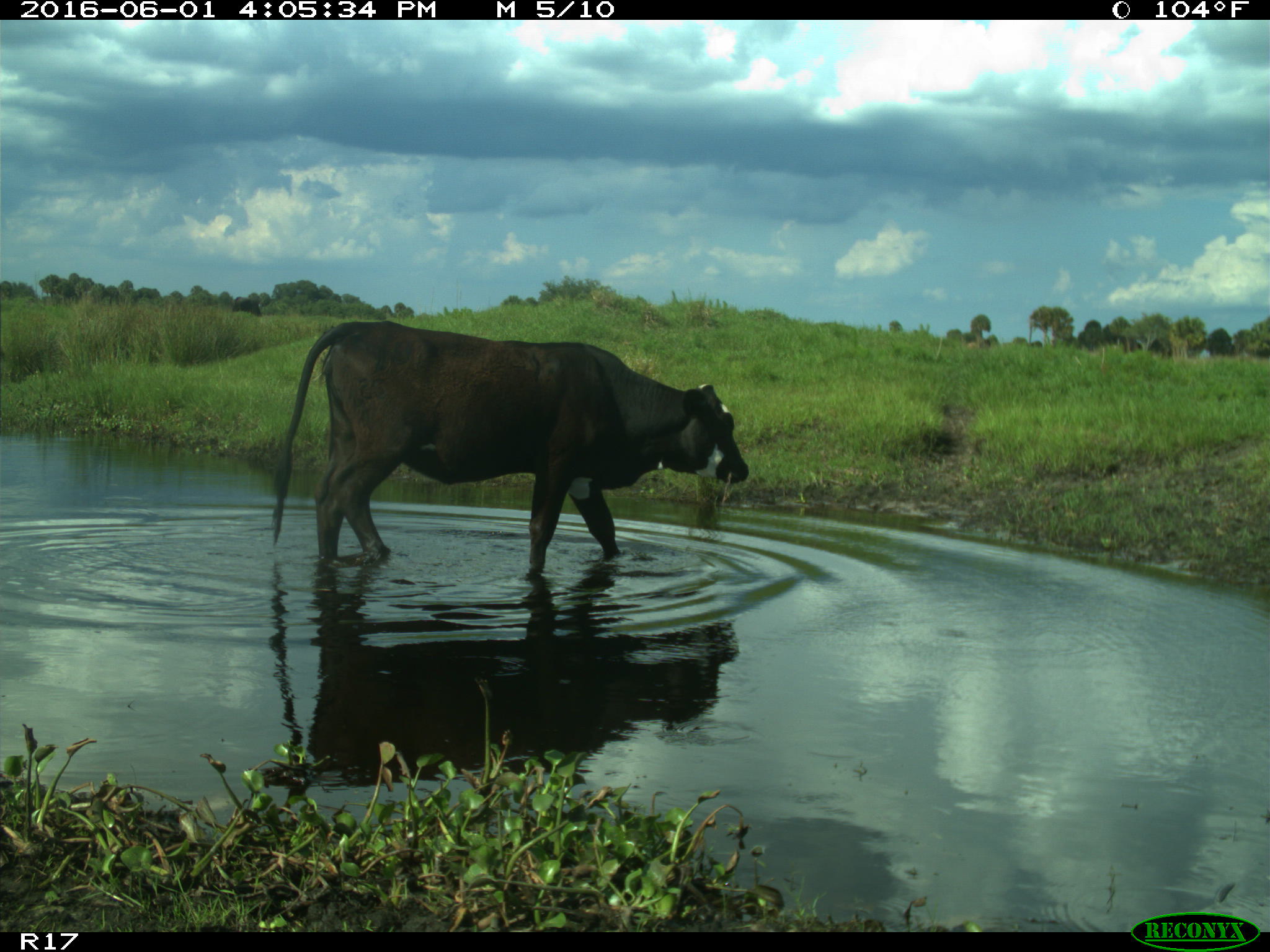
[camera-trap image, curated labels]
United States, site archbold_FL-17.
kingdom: Animalia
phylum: Chordata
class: Mammalia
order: Artiodactyla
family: Bovidae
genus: Bos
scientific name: Bos taurus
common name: domestic cow